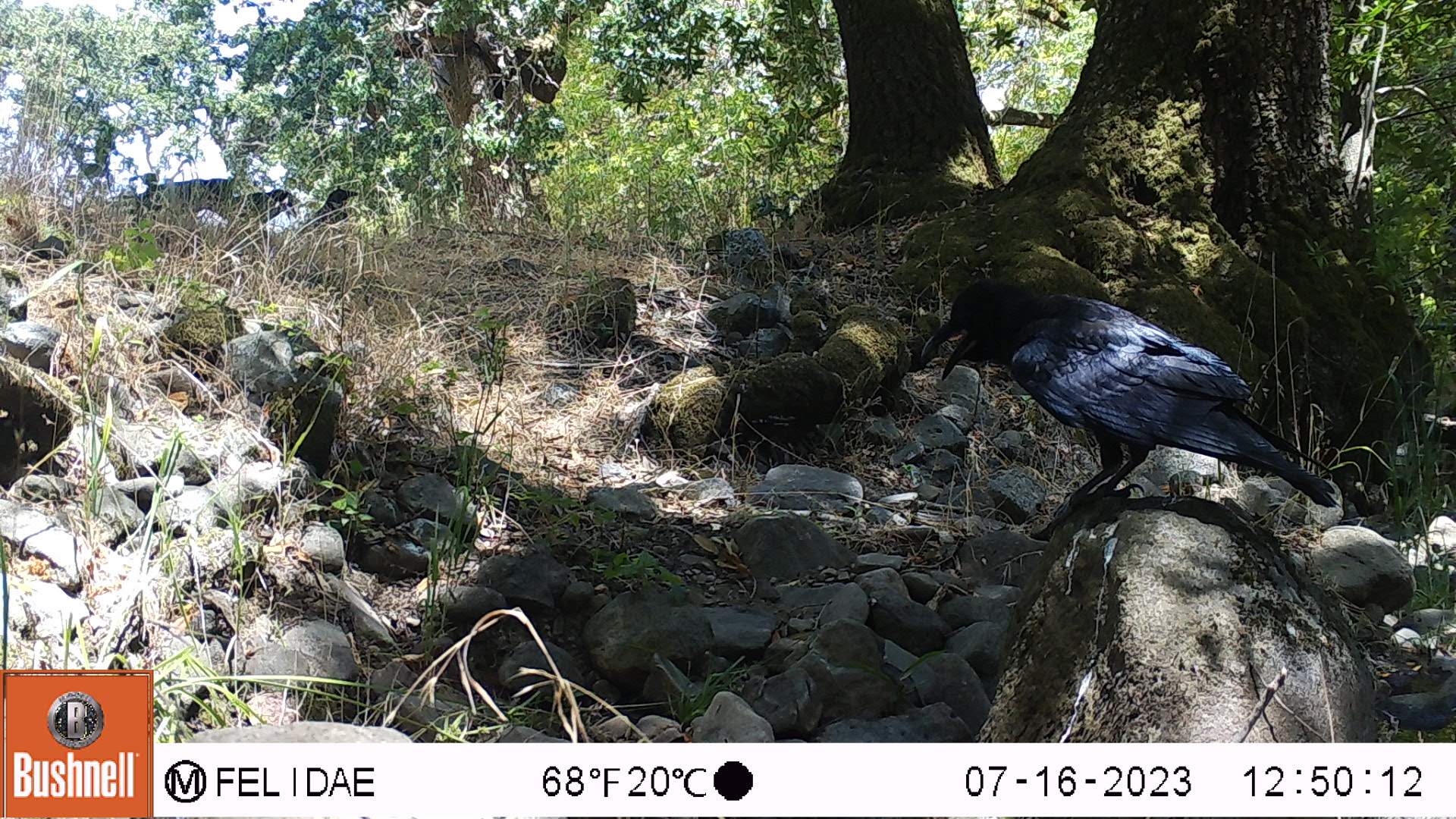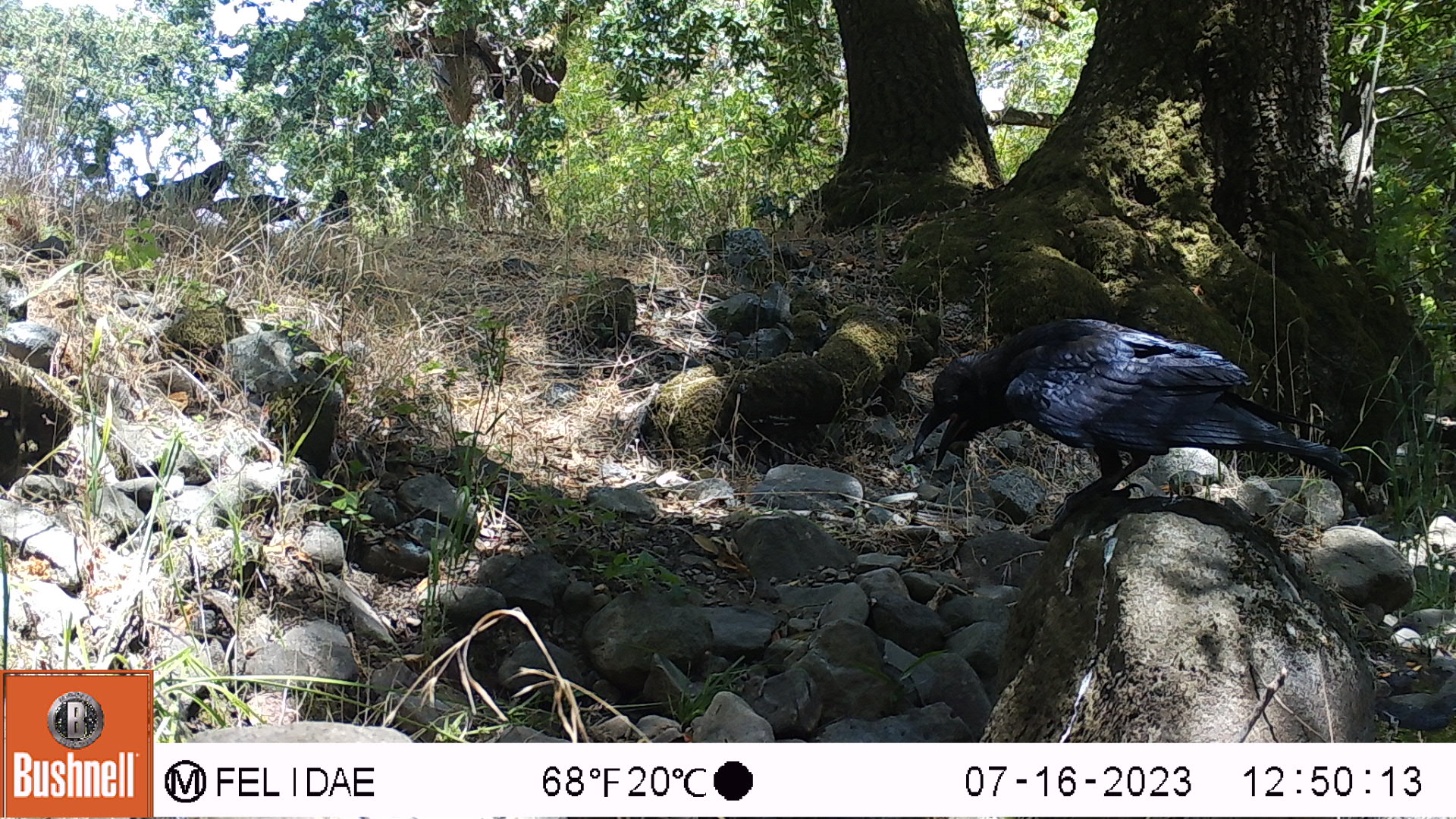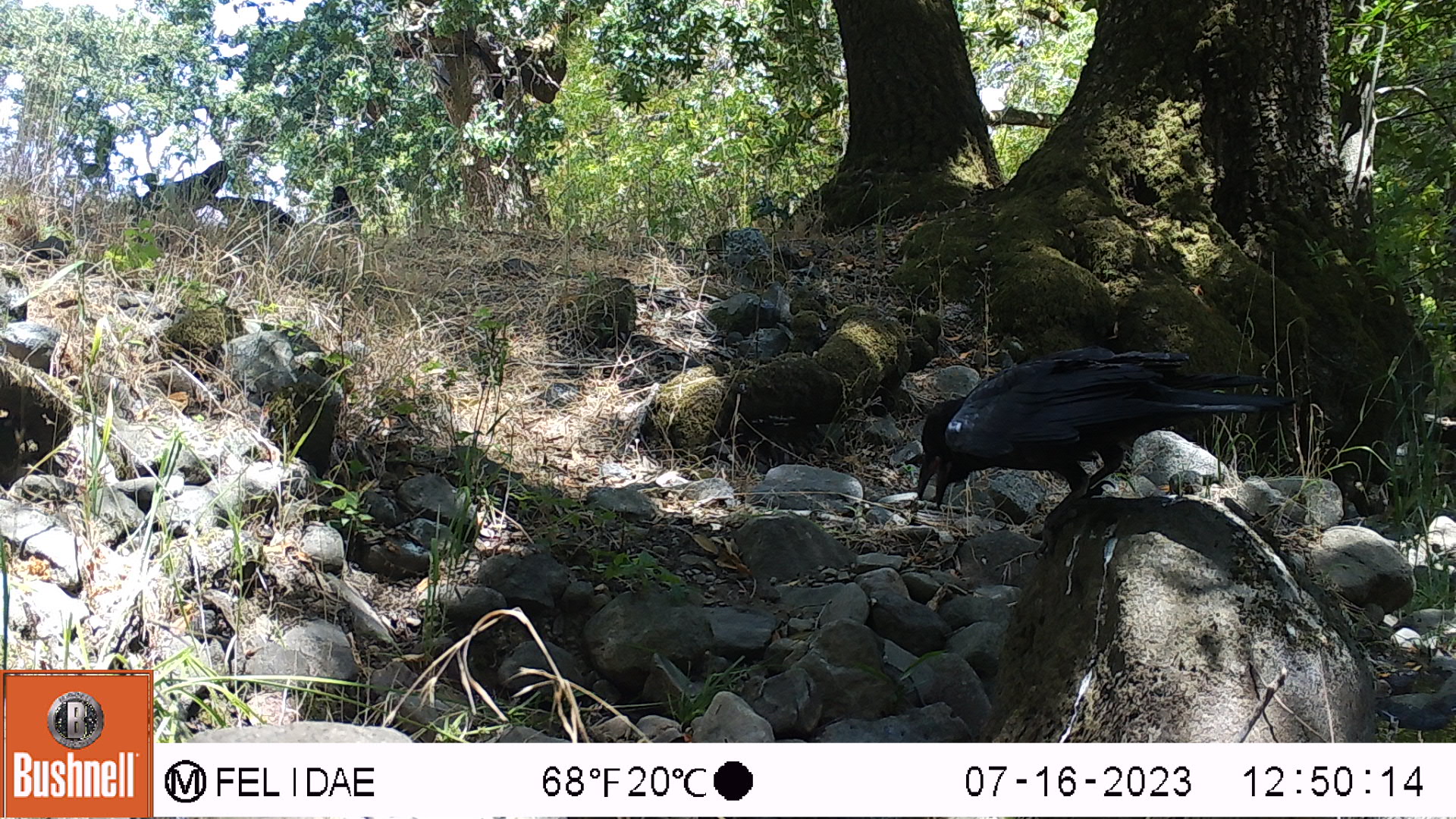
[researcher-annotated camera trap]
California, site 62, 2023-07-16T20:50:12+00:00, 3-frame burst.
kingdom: Animalia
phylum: Chordata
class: Aves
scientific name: Aves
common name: bird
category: unknown bird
Unknown bird (bird) (Aves).